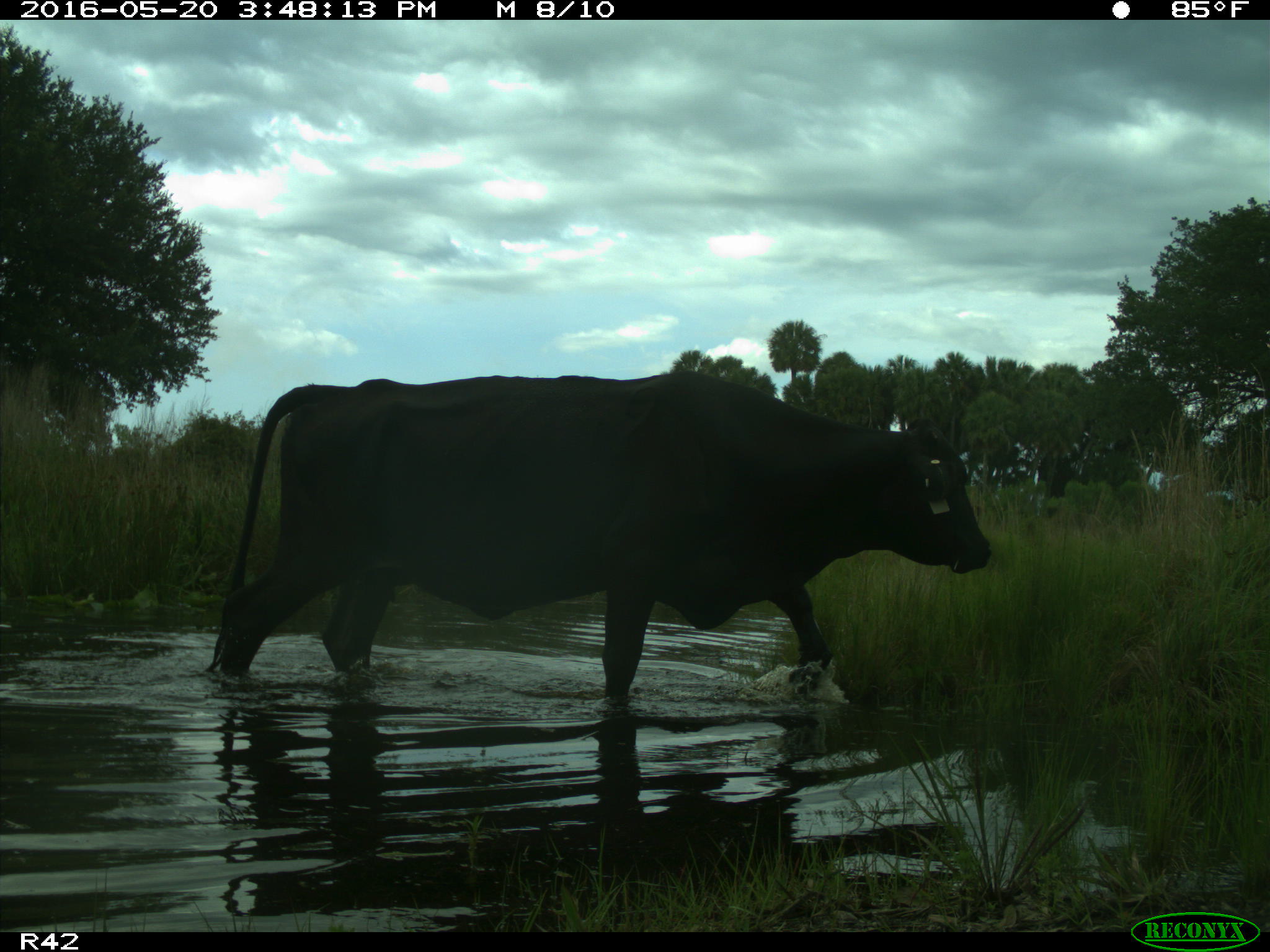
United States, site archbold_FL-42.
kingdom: Animalia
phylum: Chordata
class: Mammalia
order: Artiodactyla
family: Bovidae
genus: Bos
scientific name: Bos taurus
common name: domestic cow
Bos taurus (domestic cow).